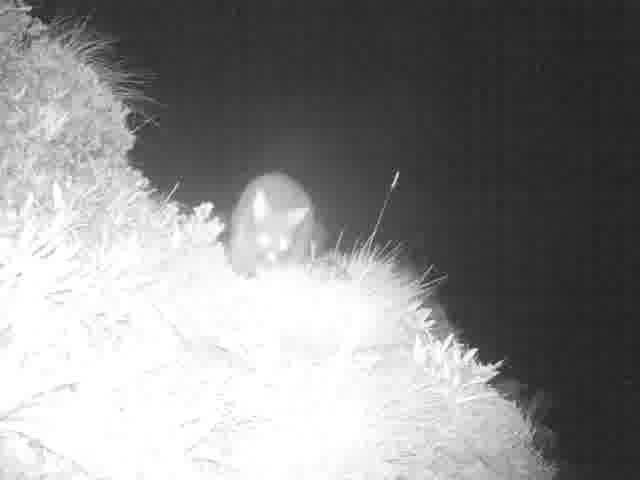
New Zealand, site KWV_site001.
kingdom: Animalia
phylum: Chordata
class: Mammalia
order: Diprotodontia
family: Phalangeridae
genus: Trichosurus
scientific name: Trichosurus vulpecula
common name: common brushtail possum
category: possum